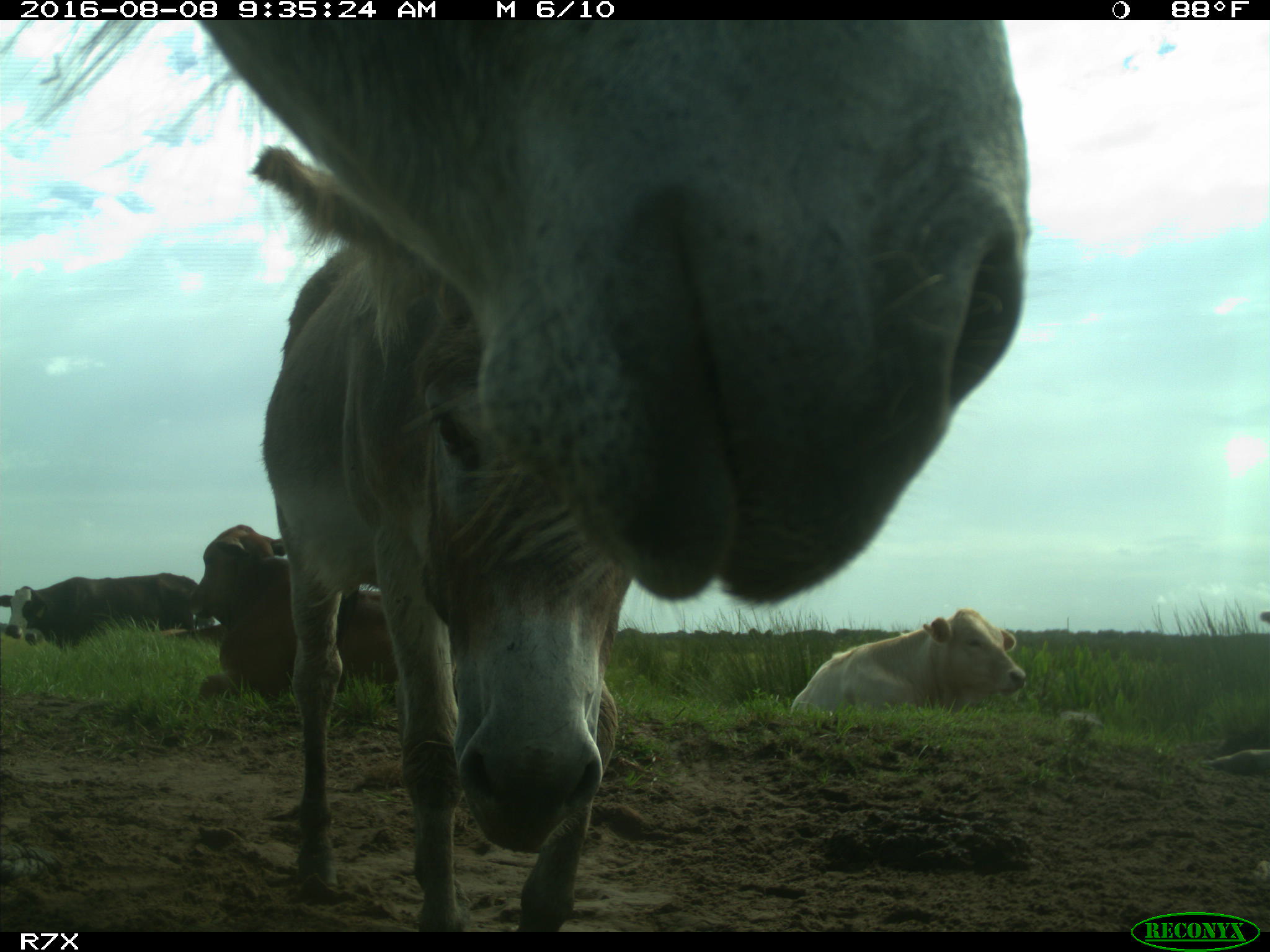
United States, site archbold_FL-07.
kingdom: Animalia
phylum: Chordata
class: Mammalia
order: Artiodactyla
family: Bovidae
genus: Bos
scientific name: Bos taurus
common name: domestic cow